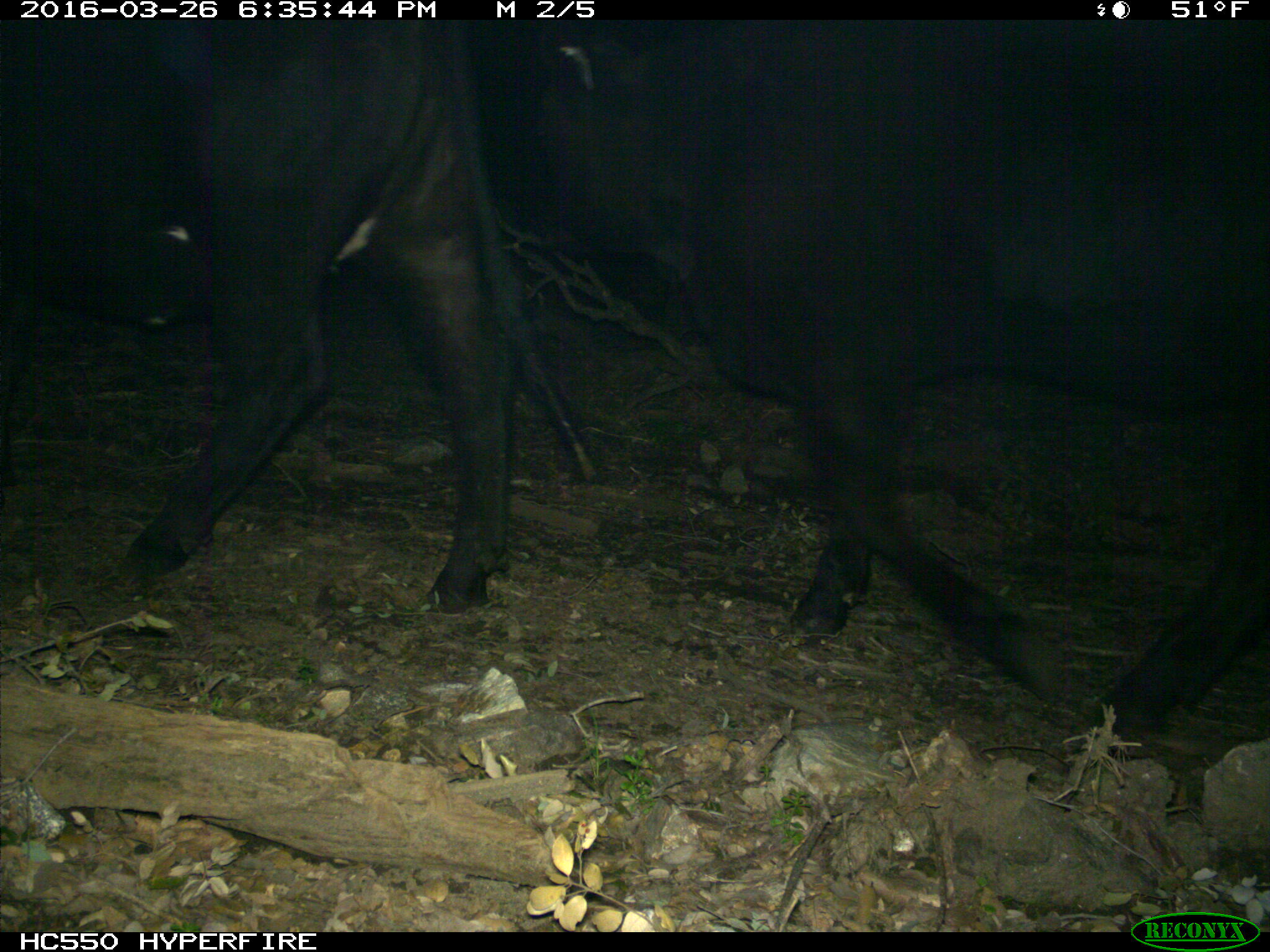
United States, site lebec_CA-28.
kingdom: Animalia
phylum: Chordata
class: Mammalia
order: Artiodactyla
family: Bovidae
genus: Bos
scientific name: Bos taurus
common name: domestic cow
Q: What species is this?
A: Bos taurus (domestic cow).